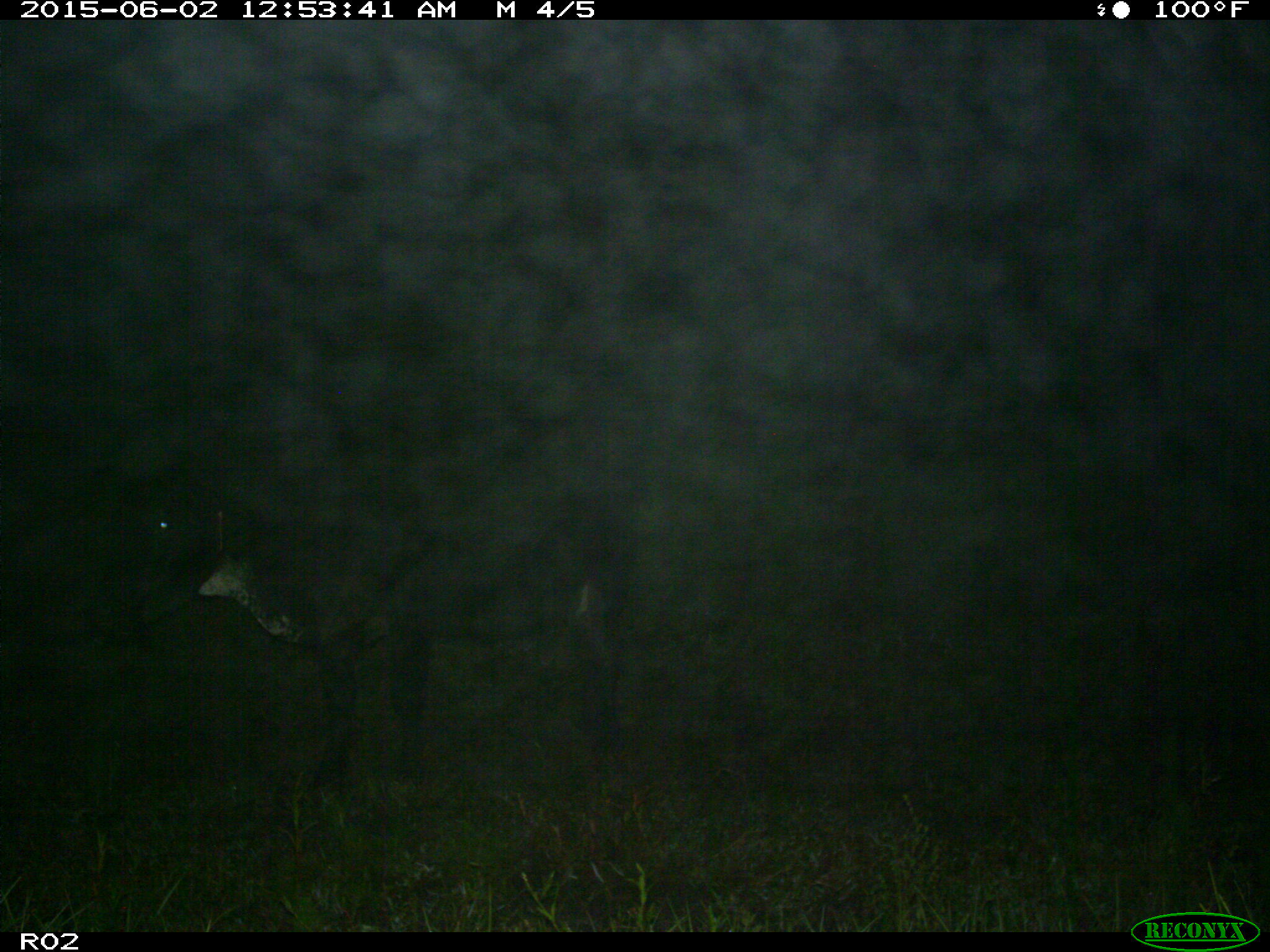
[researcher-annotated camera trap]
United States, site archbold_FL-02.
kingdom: Animalia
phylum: Chordata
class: Mammalia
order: Artiodactyla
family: Bovidae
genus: Bos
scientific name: Bos taurus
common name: domestic cow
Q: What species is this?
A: Bos taurus (domestic cow).